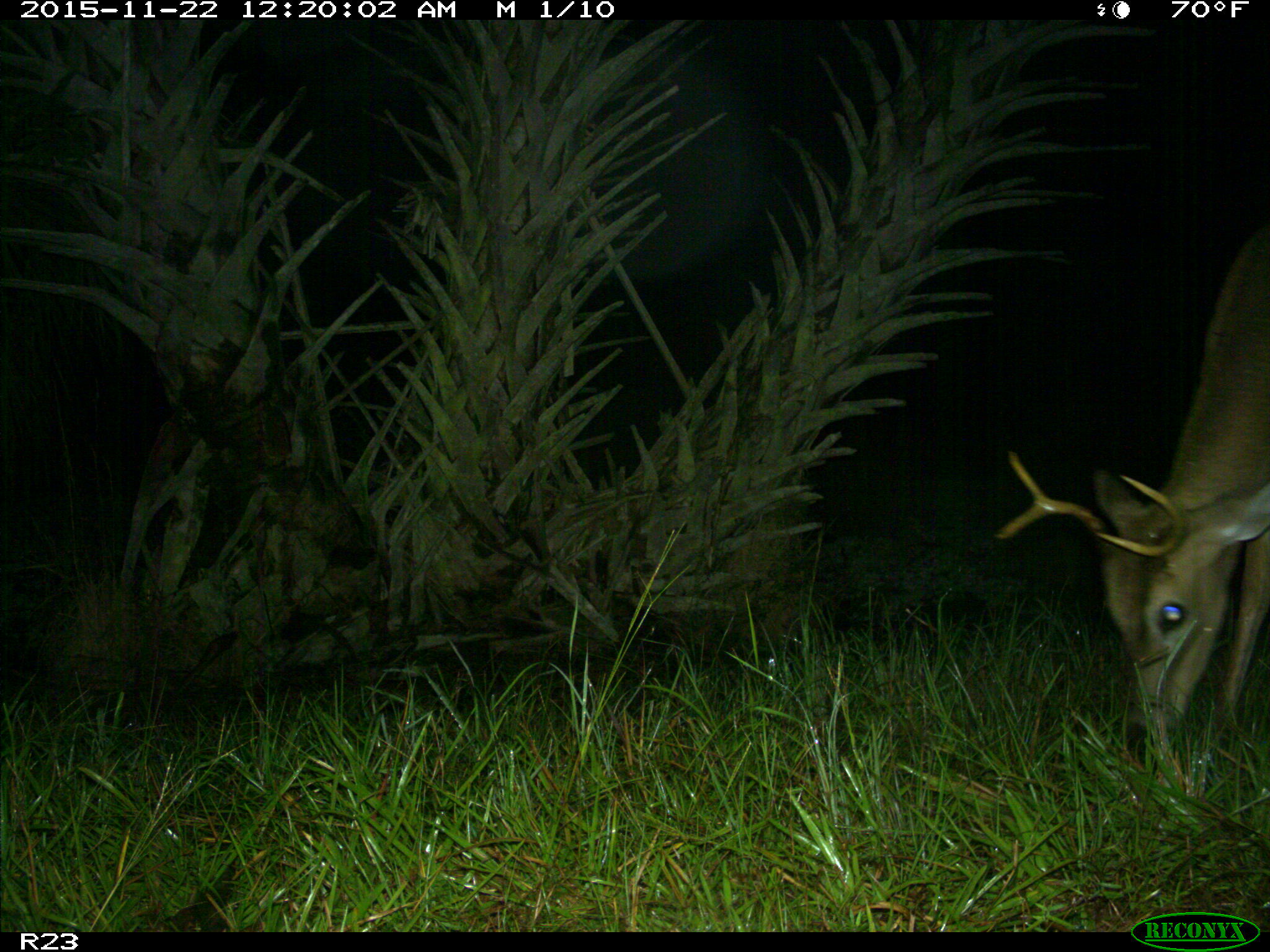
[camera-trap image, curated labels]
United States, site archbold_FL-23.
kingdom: Animalia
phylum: Chordata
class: Mammalia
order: Artiodactyla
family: Cervidae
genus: Odocoileus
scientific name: Odocoileus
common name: deer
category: unidentified deer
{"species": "unidentified deer (deer) (Odocoileus)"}